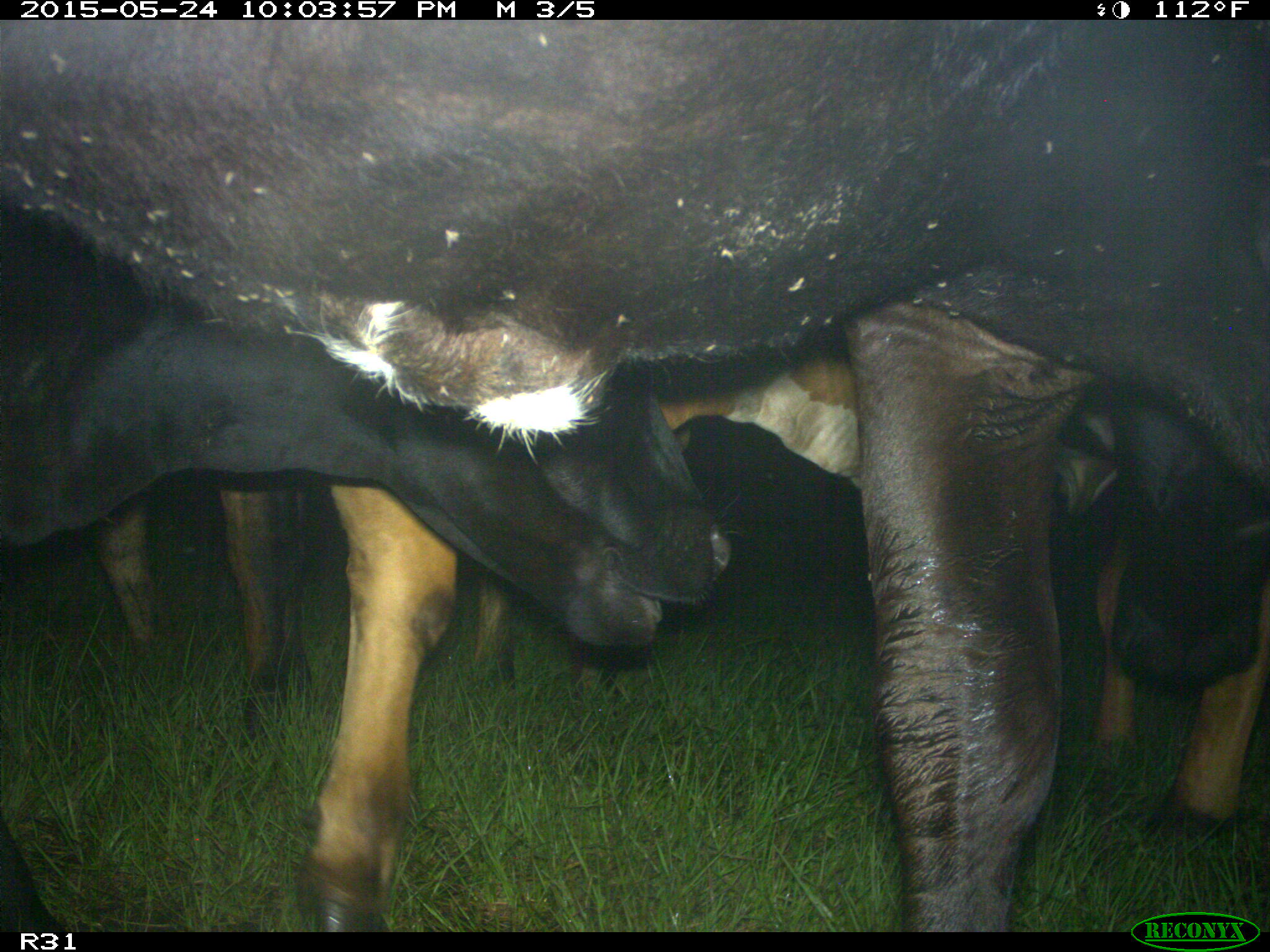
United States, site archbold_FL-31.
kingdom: Animalia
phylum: Chordata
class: Mammalia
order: Artiodactyla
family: Bovidae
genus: Bos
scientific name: Bos taurus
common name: domestic cow